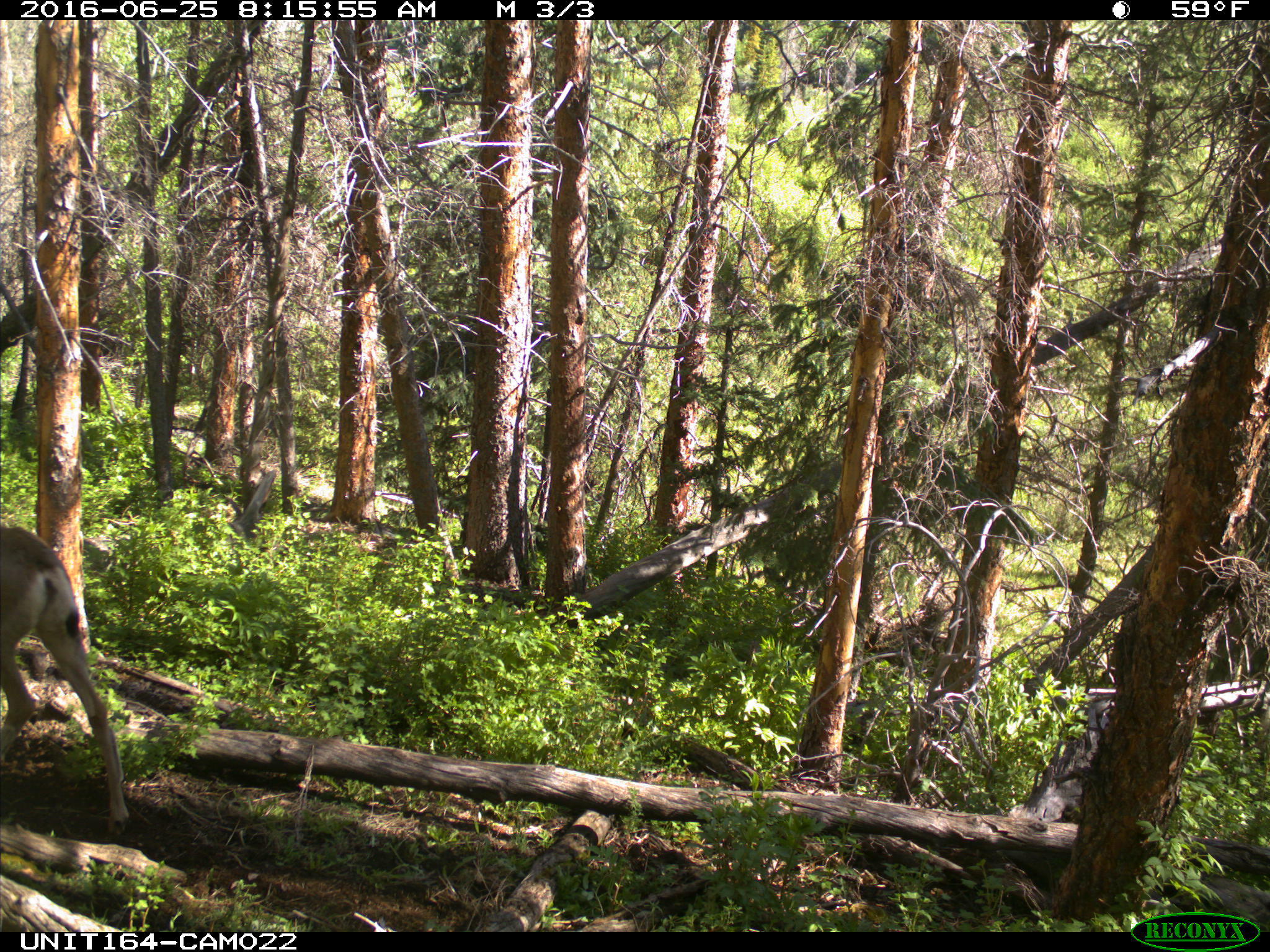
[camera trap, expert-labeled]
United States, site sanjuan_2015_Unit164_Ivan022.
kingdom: Animalia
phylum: Chordata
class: Mammalia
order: Artiodactyla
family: Cervidae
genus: Odocoileus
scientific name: Odocoileus hemionus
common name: mule deer